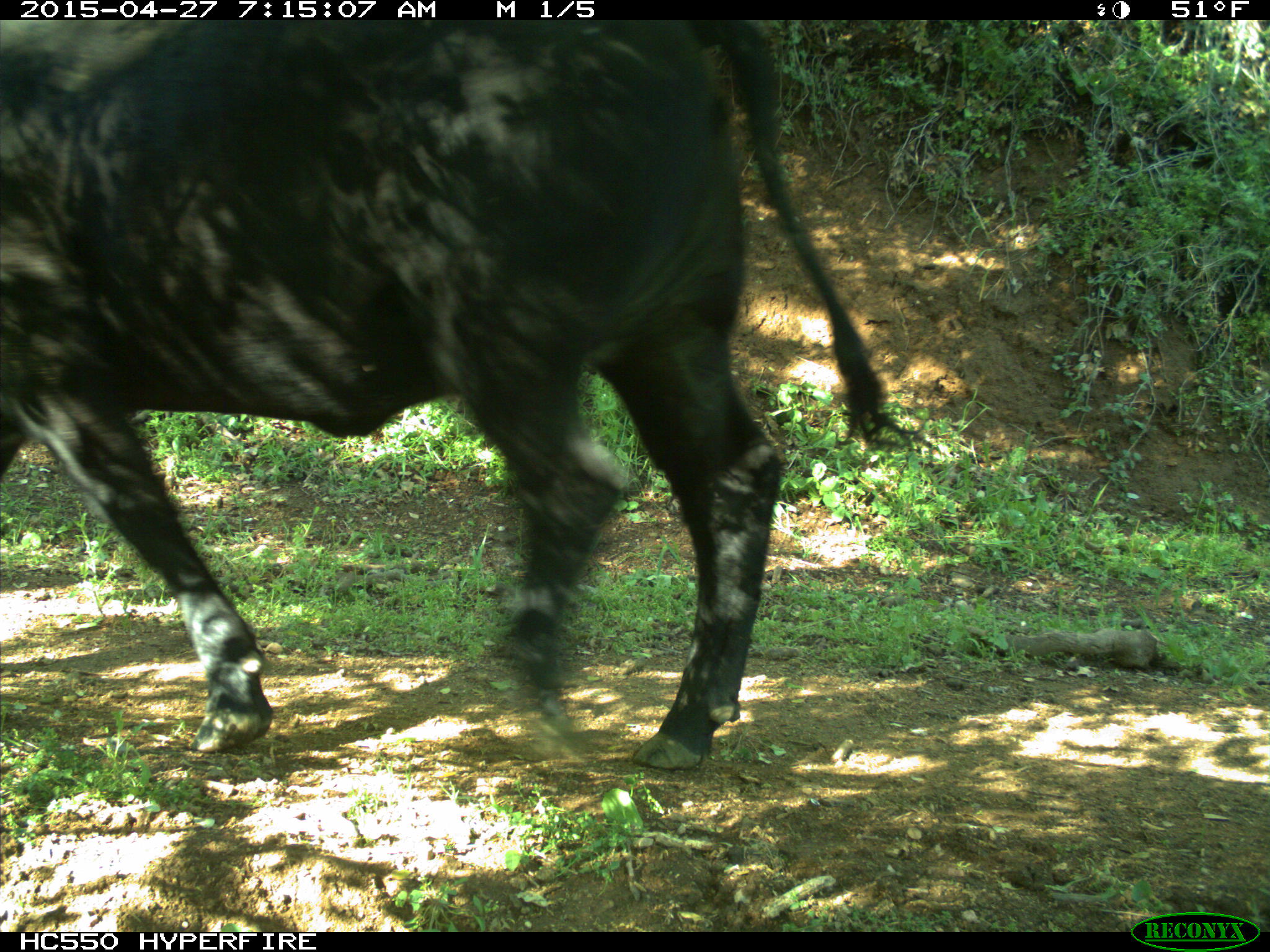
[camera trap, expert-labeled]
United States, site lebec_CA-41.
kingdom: Animalia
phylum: Chordata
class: Mammalia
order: Artiodactyla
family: Bovidae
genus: Bos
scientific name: Bos taurus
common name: domestic cow